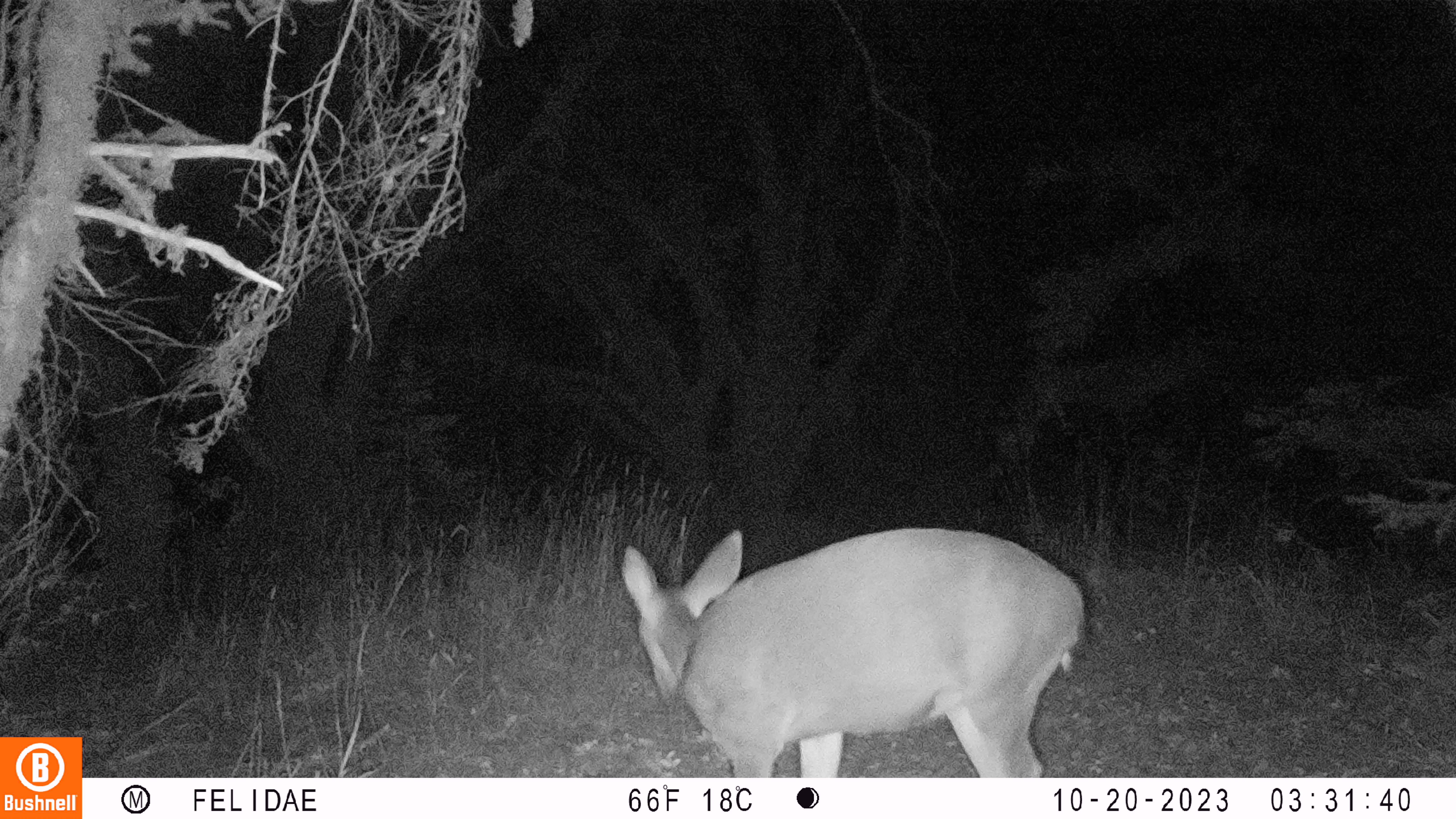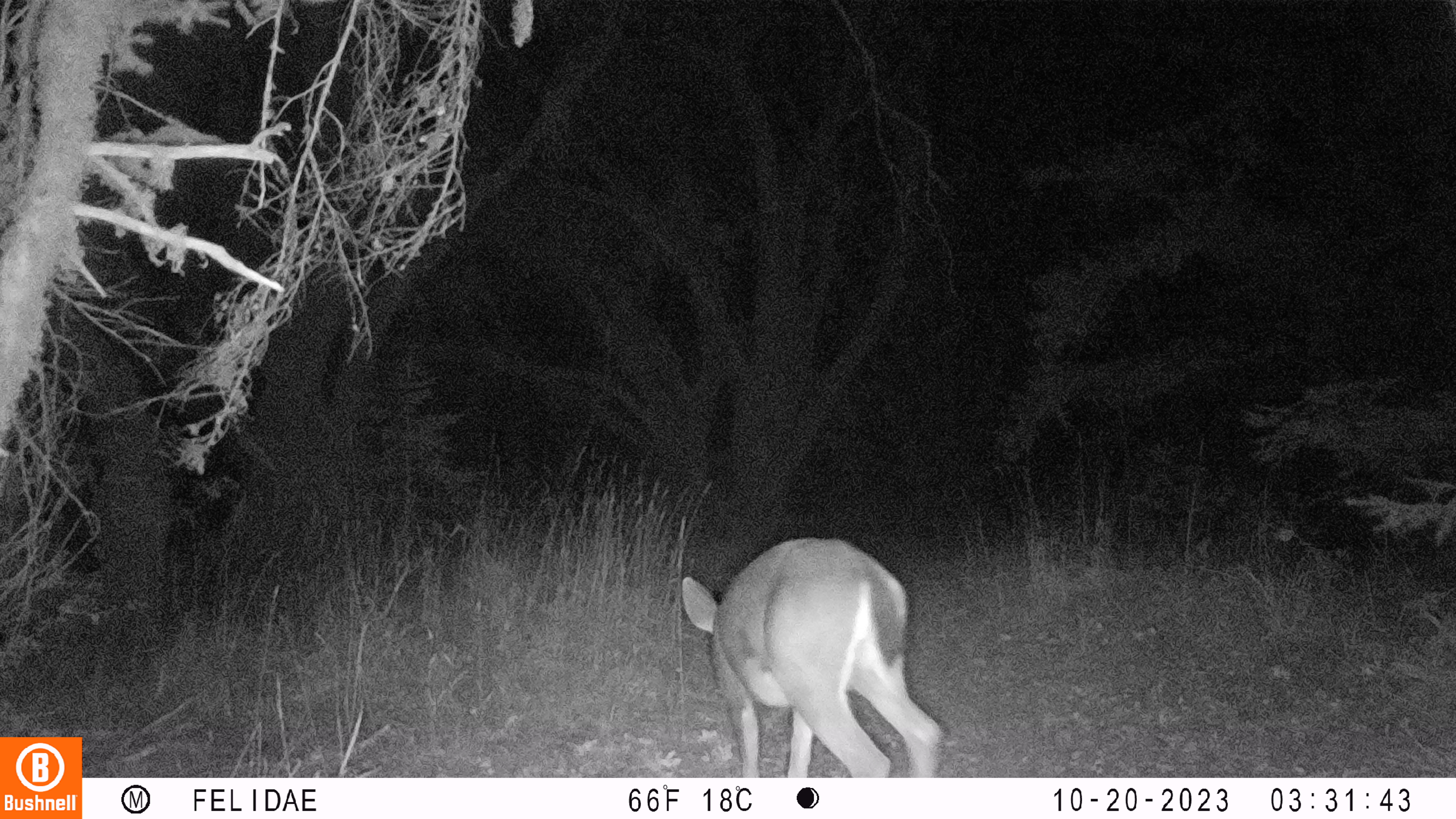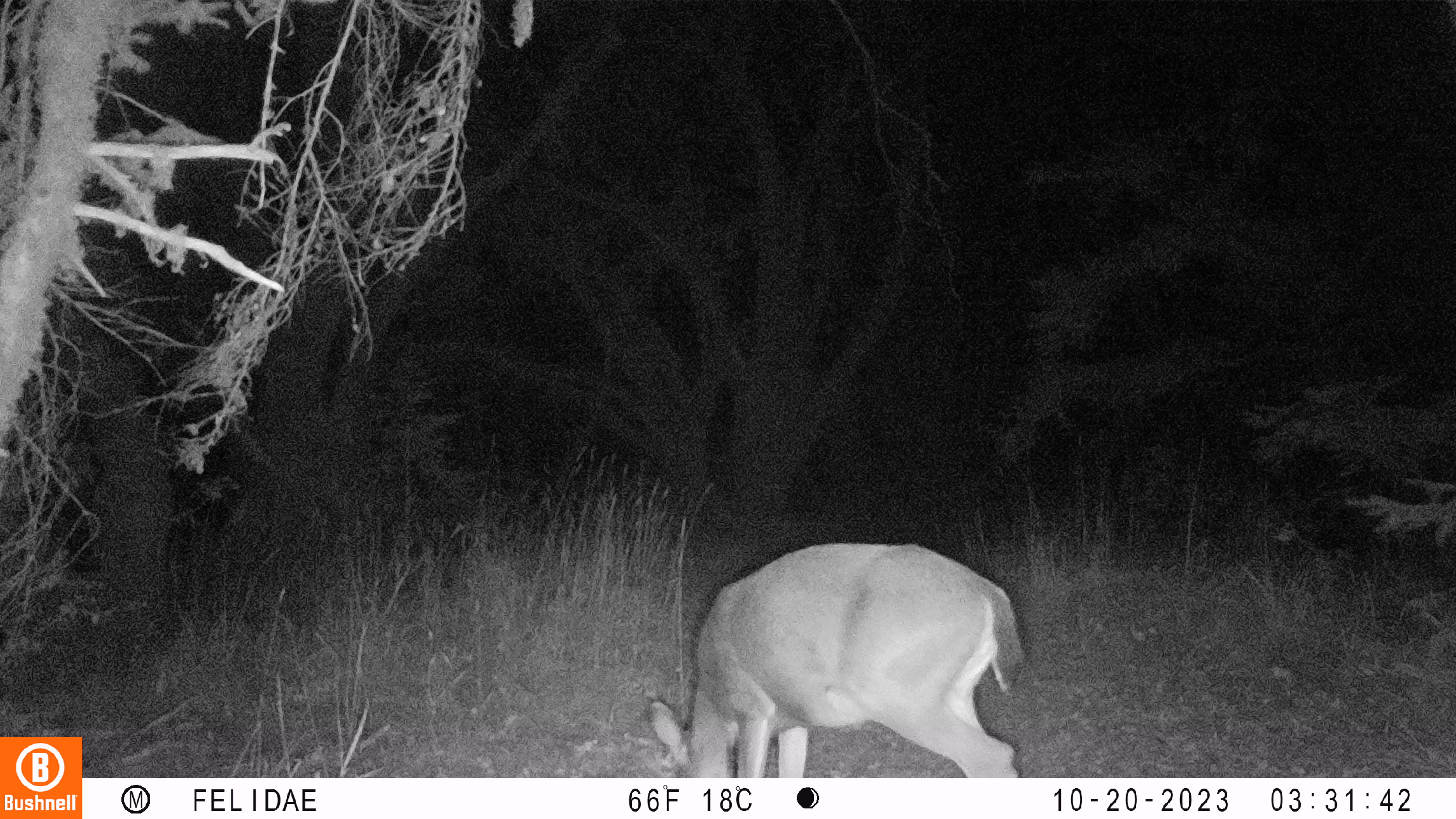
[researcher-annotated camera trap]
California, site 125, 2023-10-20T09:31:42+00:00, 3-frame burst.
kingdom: Animalia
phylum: Chordata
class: Mammalia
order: Artiodactyla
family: Cervidae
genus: Odocoileus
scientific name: Odocoileus hemionus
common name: mule deer